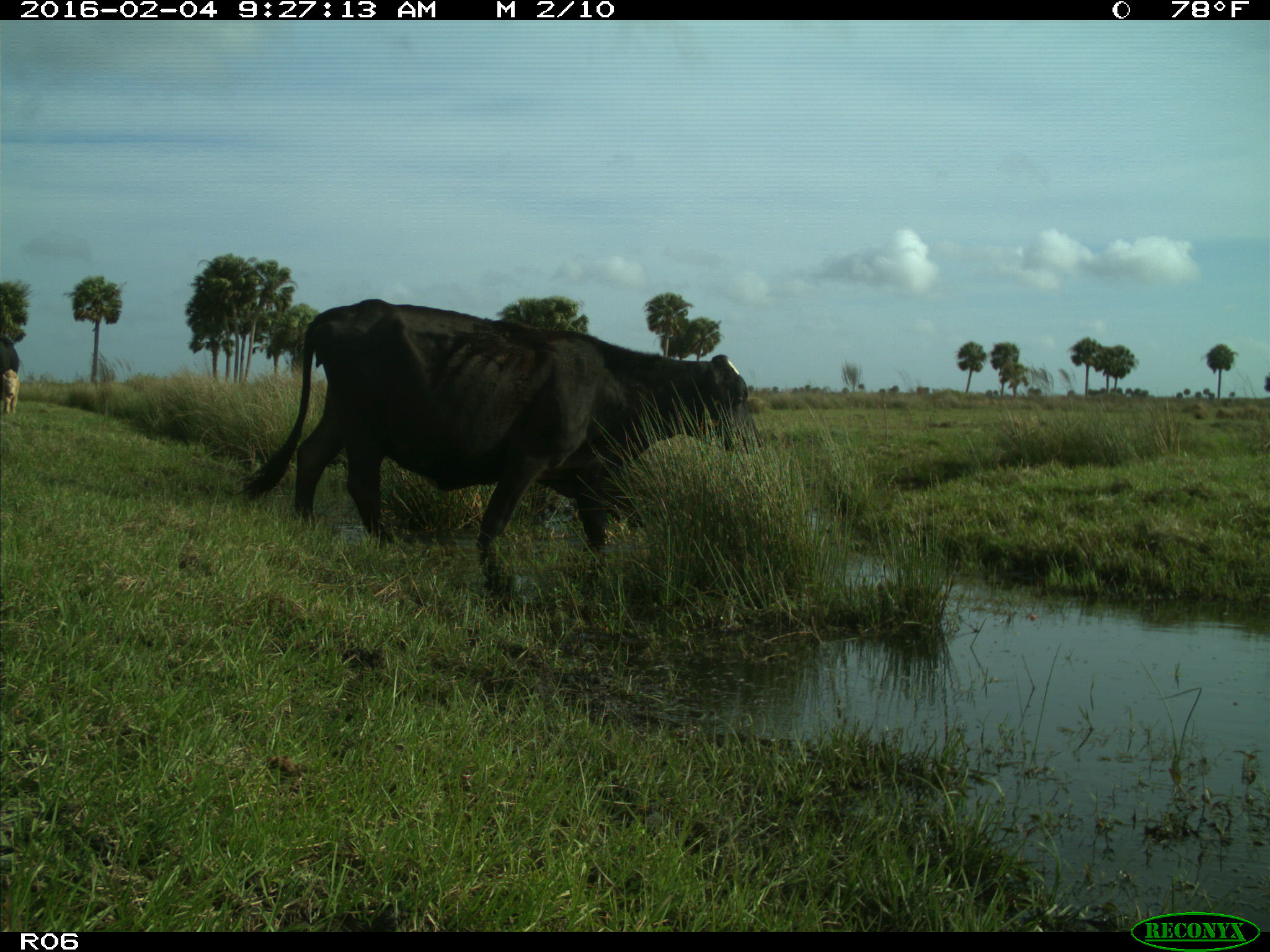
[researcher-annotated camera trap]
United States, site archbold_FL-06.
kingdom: Animalia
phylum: Chordata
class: Mammalia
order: Artiodactyla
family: Bovidae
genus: Bos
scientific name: Bos taurus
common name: domestic cow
Bos taurus (domestic cow).